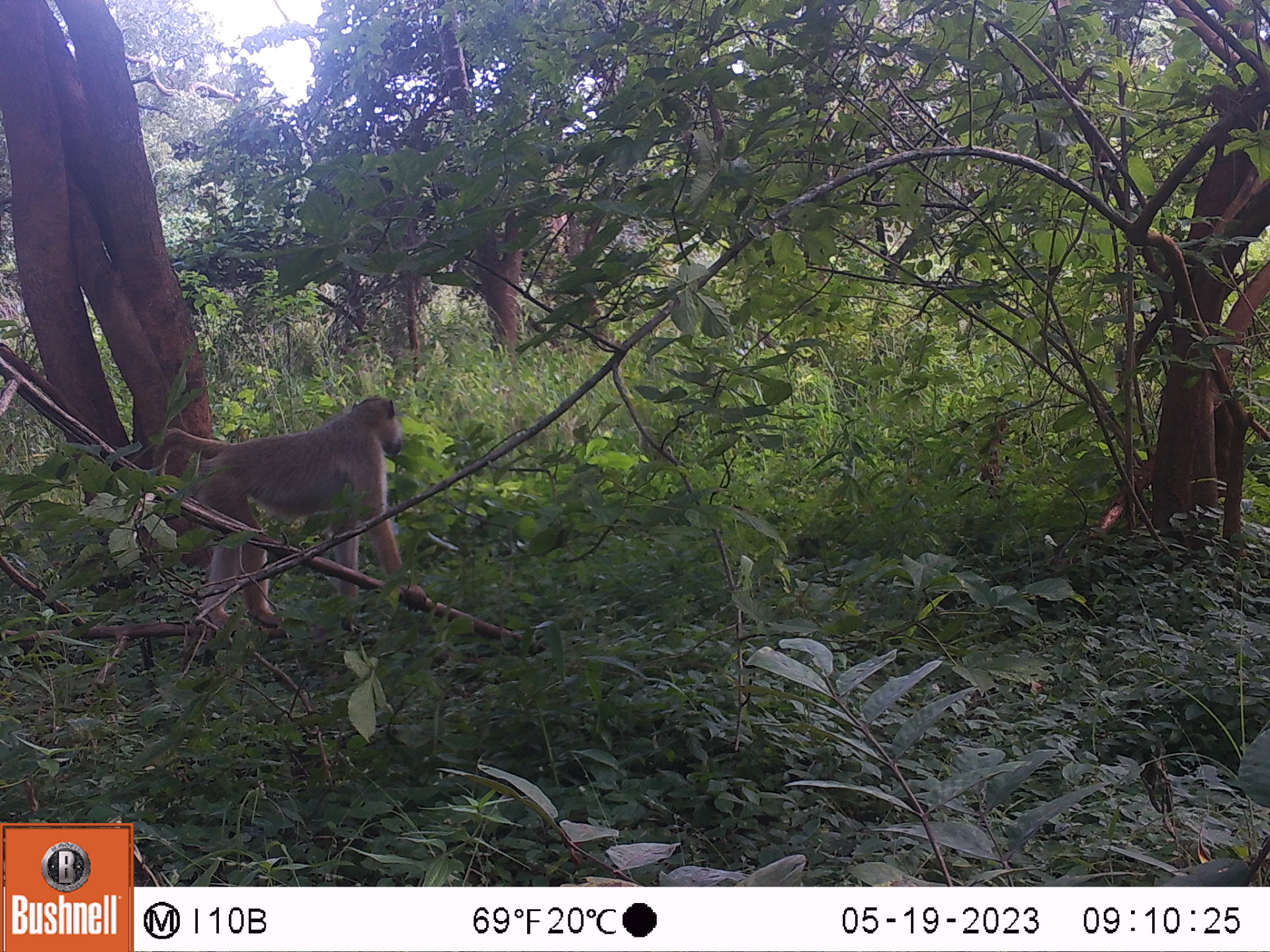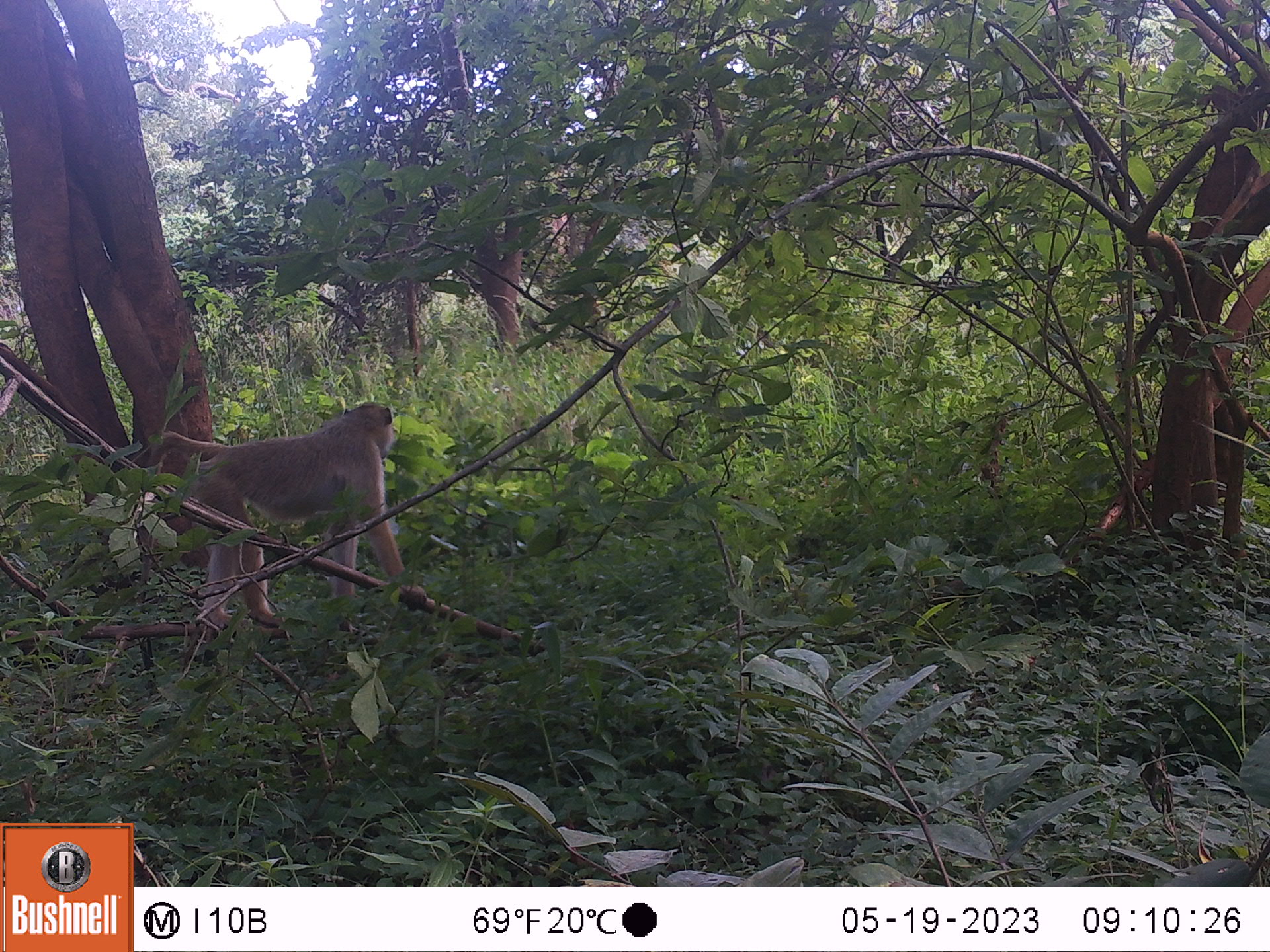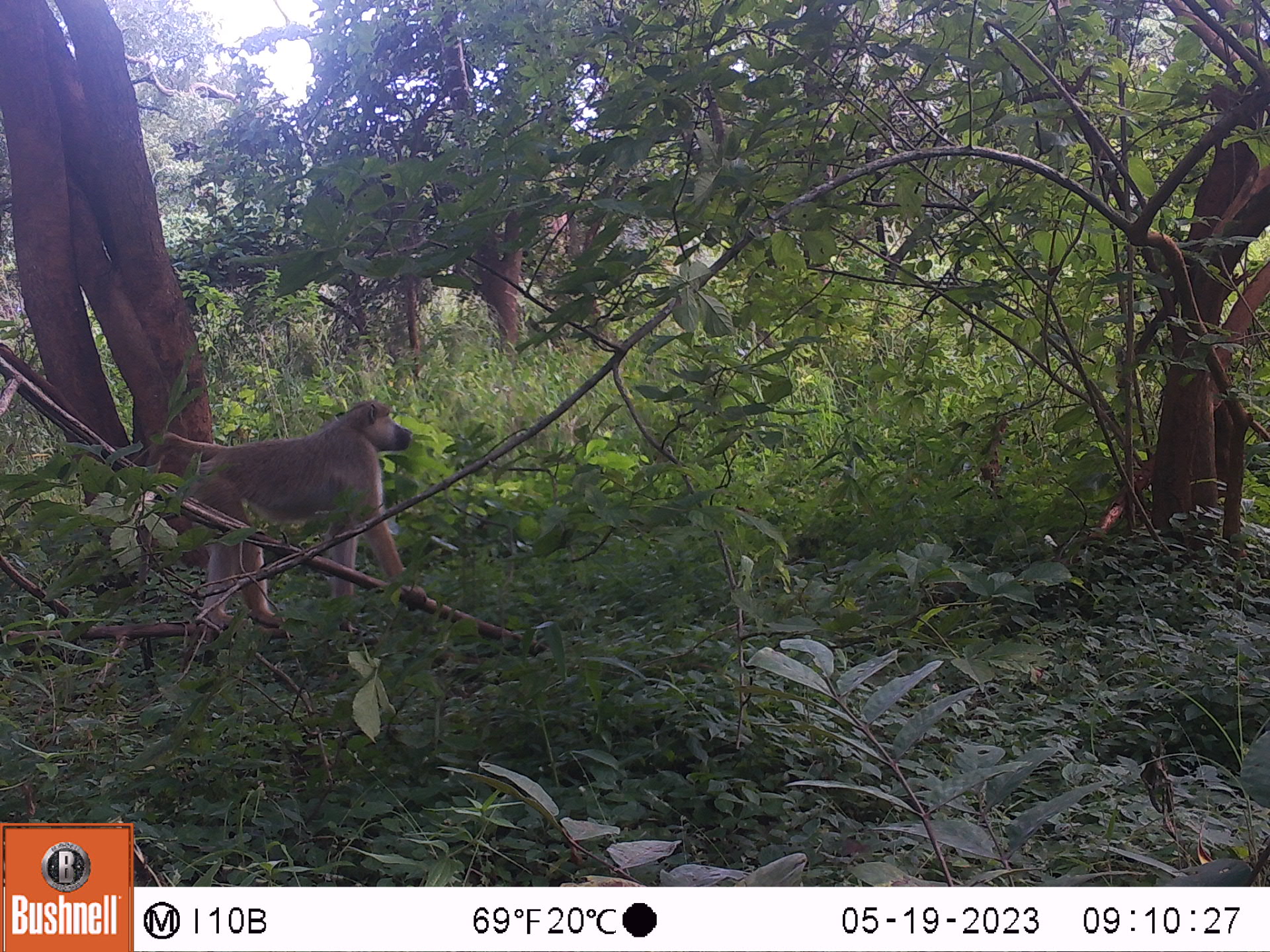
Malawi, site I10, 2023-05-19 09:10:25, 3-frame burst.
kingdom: Animalia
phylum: Chordata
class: Mammalia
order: Primates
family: Cercopithecidae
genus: Papio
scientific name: Papio cynocephalus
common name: yellow baboon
Yellow baboon (Papio cynocephalus), count 1.